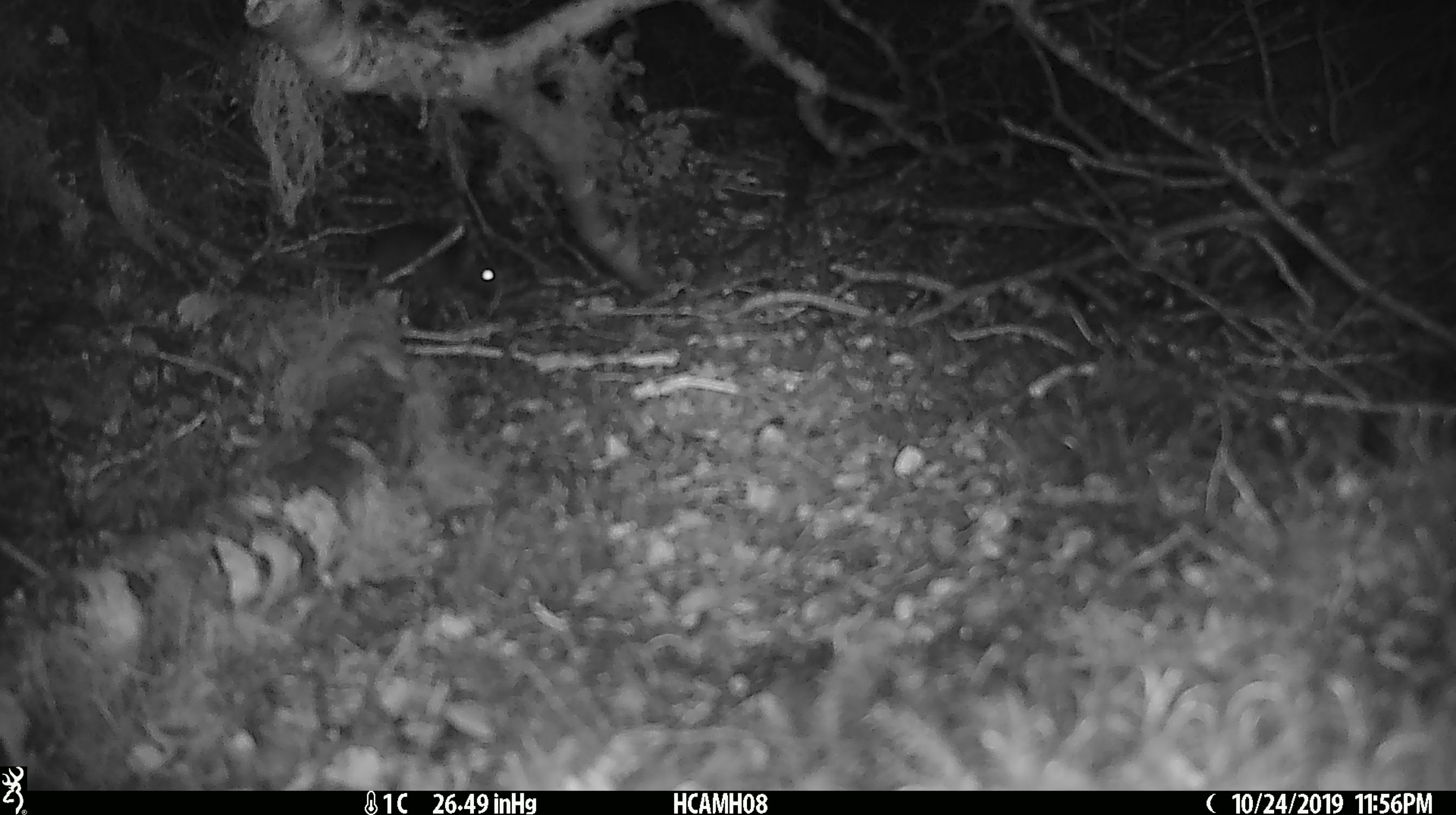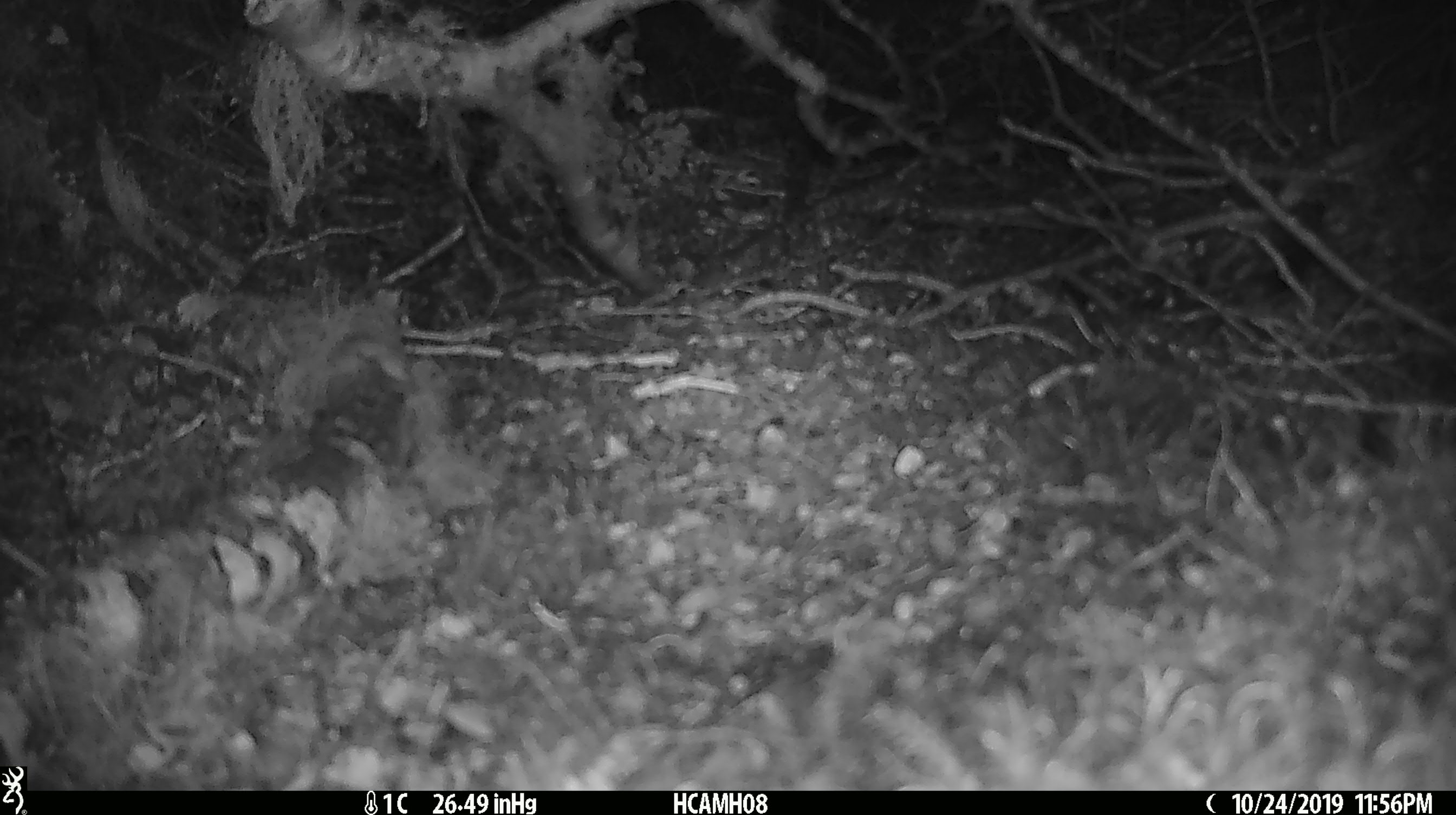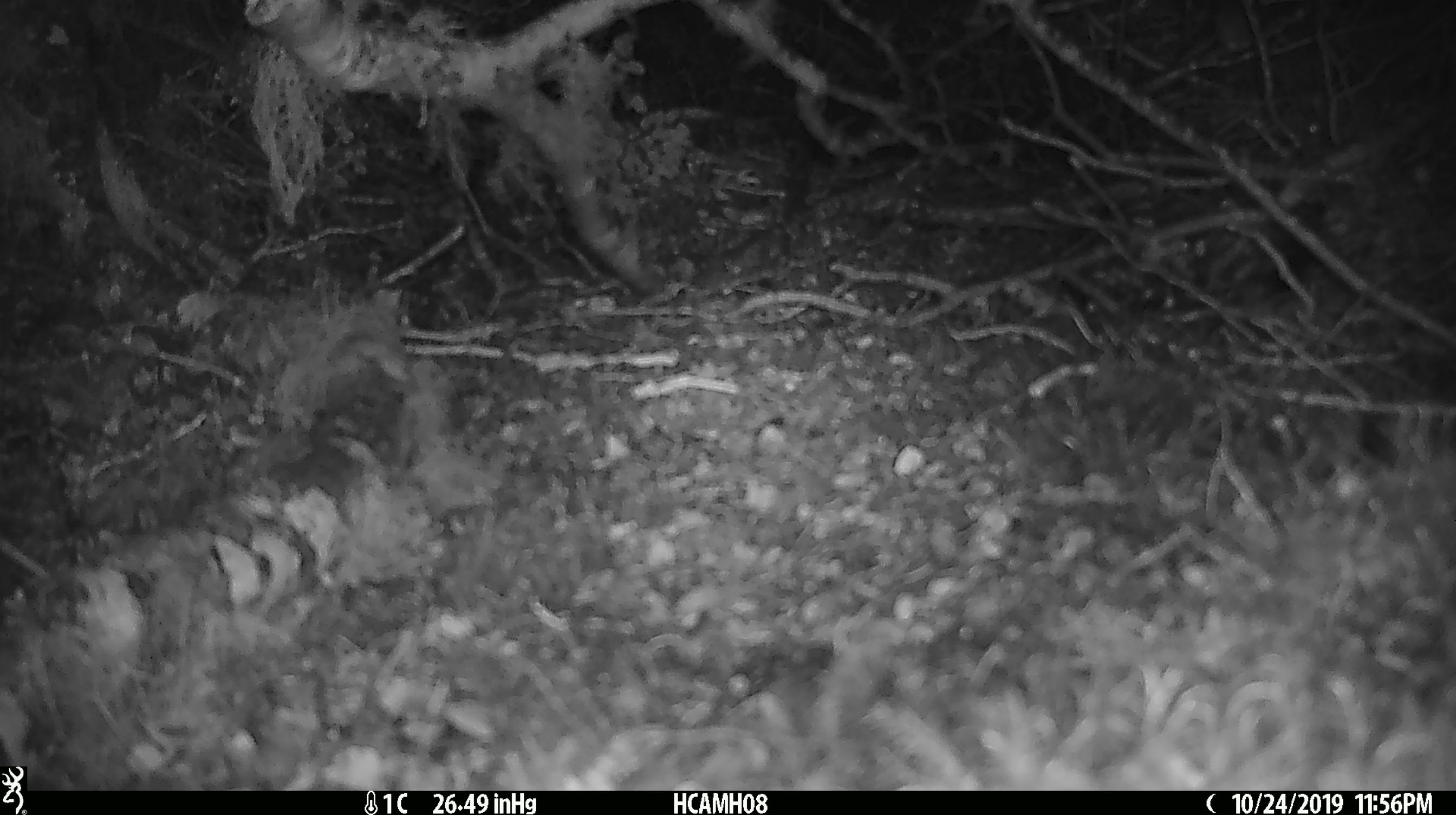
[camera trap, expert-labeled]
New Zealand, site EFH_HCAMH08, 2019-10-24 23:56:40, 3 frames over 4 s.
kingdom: Animalia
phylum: Chordata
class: Mammalia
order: Rodentia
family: Muridae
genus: Mus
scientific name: Mus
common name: mouse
Mouse (Mus).